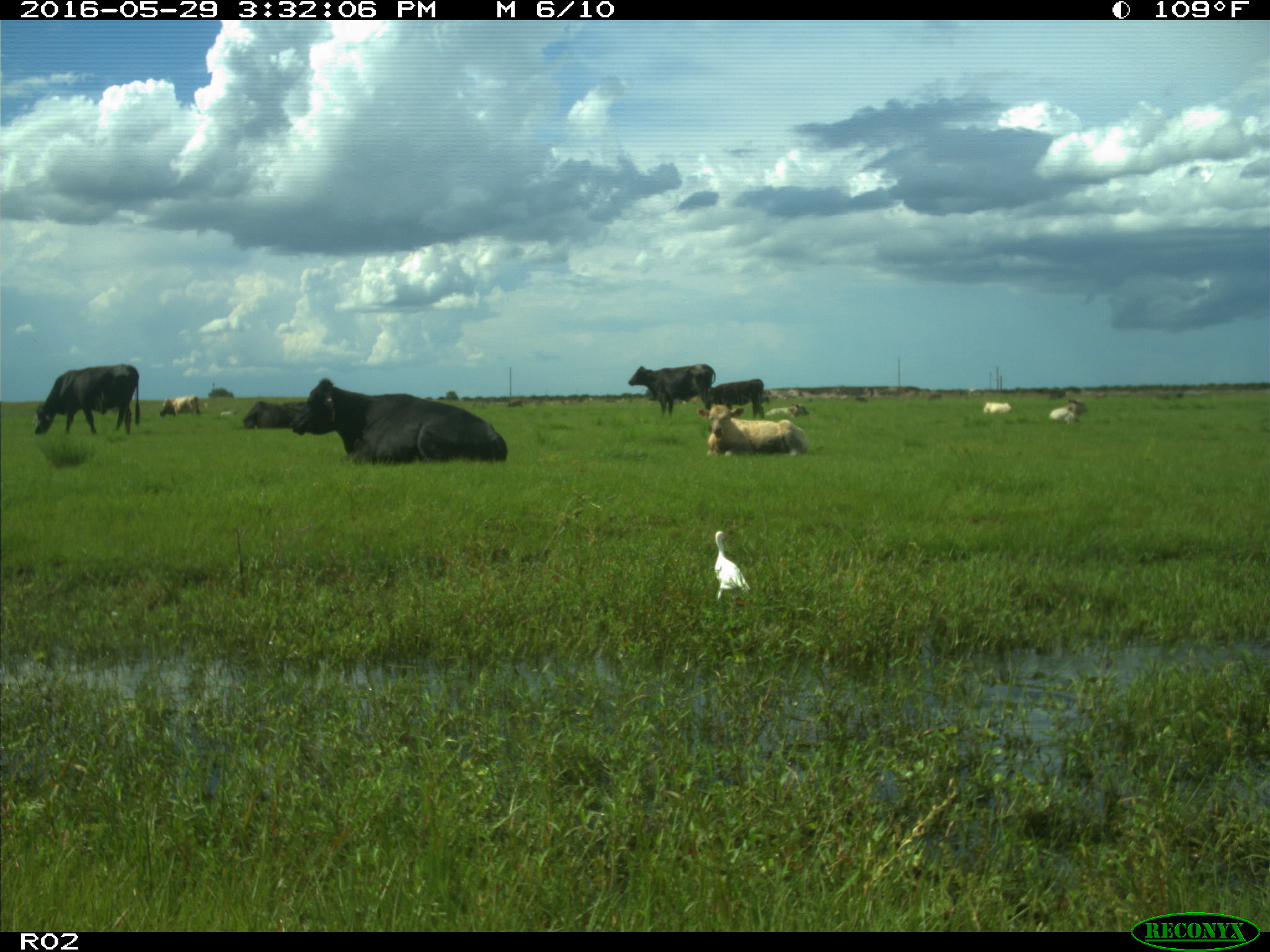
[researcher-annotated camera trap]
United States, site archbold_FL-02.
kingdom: Animalia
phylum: Chordata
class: Mammalia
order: Artiodactyla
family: Bovidae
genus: Bos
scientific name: Bos taurus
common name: domestic cow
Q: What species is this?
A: Bos taurus (domestic cow).